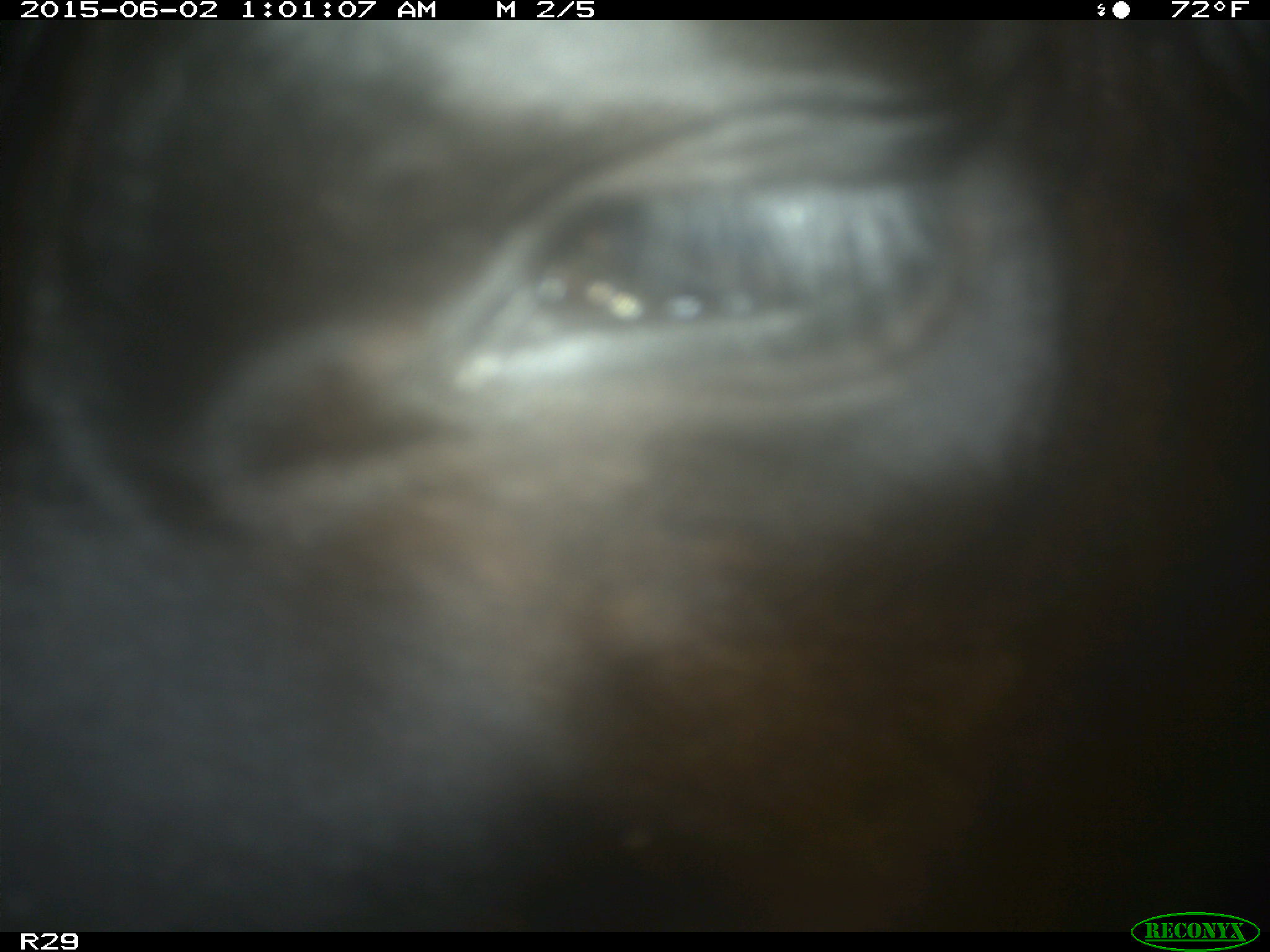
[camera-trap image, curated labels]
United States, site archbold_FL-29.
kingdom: Animalia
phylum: Chordata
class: Mammalia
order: Artiodactyla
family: Bovidae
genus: Bos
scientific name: Bos taurus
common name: domestic cow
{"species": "Bos taurus (domestic cow)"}